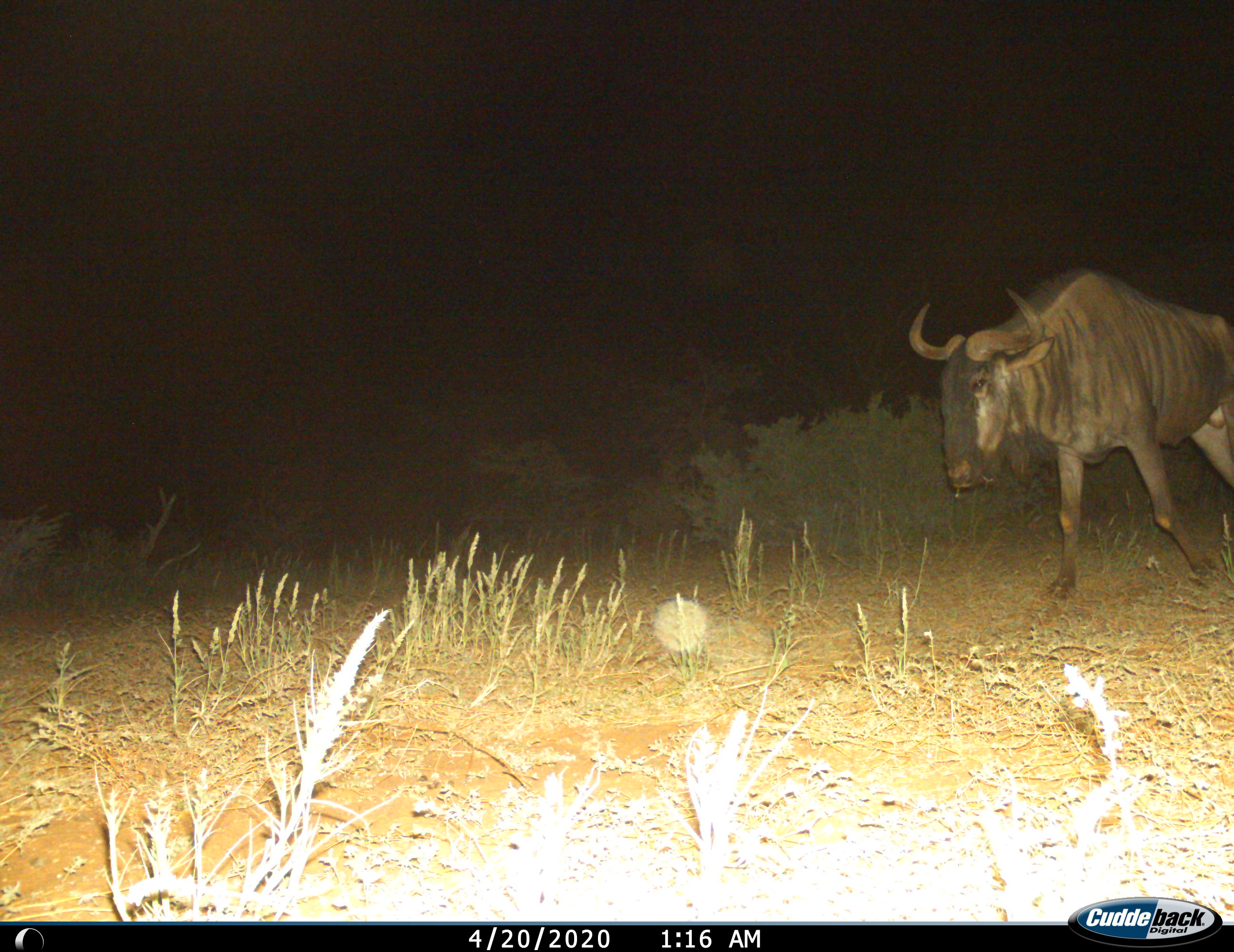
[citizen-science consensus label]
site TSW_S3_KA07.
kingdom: Animalia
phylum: Chordata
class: Mammalia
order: Artiodactyla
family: Bovidae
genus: Connochaetes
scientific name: Connochaetes taurinus taurinus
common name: blue wildebeest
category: wildebeestblue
Wildebeestblue (blue wildebeest) (Connochaetes taurinus taurinus), count 1. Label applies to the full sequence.